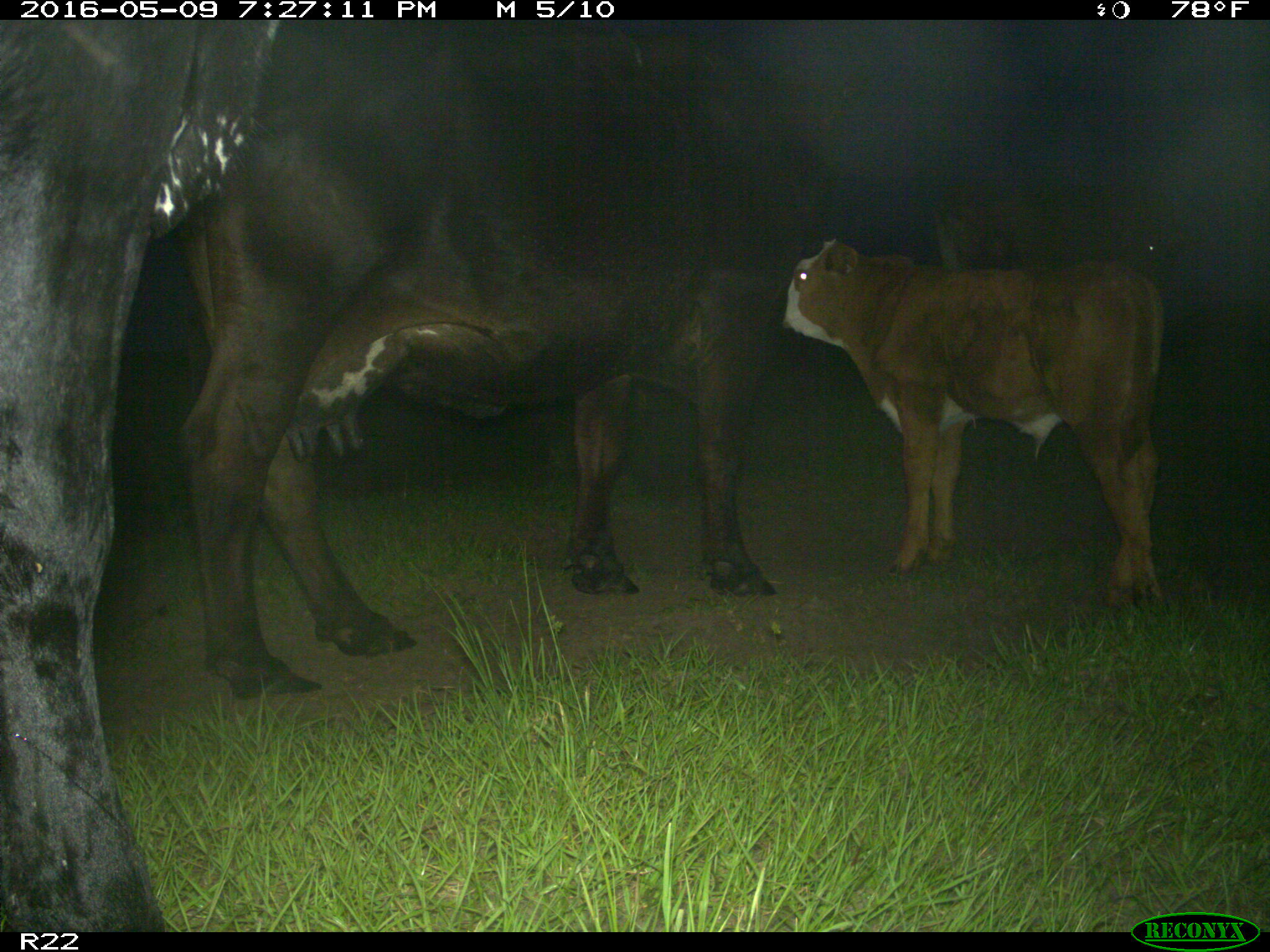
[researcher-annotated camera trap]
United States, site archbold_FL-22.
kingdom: Animalia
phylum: Chordata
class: Mammalia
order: Artiodactyla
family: Bovidae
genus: Bos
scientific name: Bos taurus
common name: domestic cow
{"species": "Bos taurus (domestic cow)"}